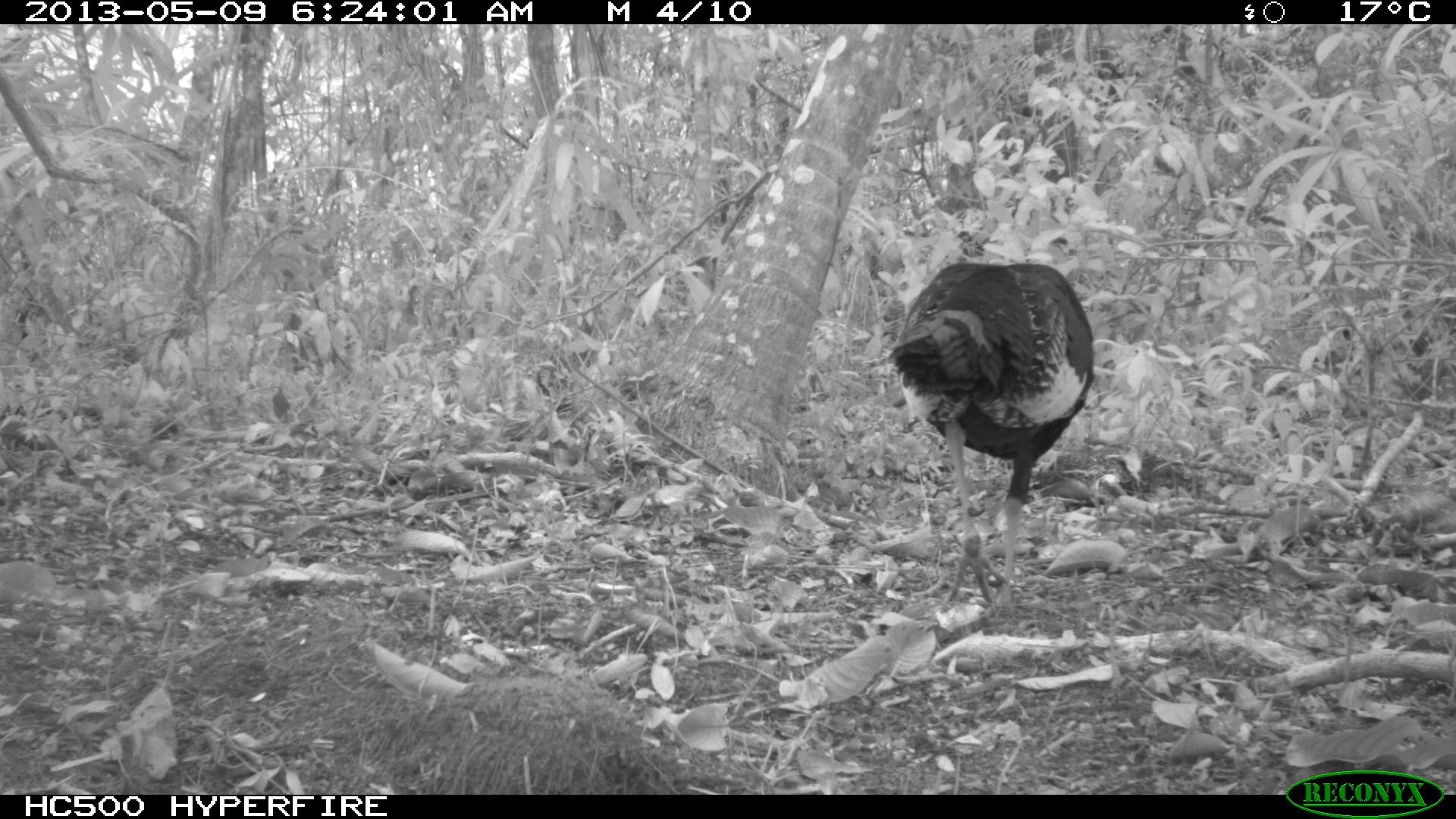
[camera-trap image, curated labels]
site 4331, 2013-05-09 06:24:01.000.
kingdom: Animalia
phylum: Chordata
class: Aves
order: Galliformes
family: Phasianidae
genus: Meleagris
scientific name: Meleagris ocellata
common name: ocellated turkey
Meleagris ocellata (ocellated turkey), count 1, sex male.